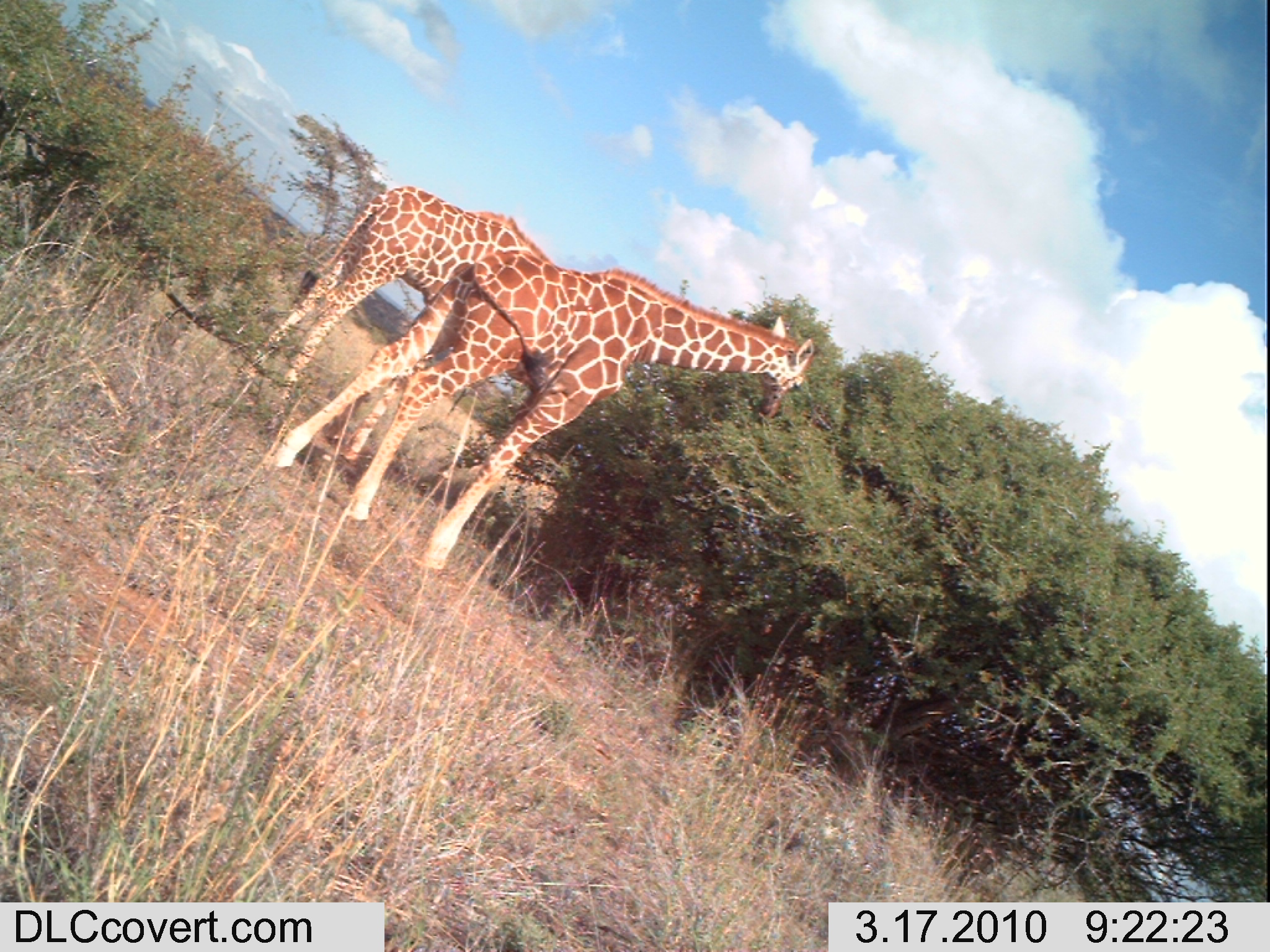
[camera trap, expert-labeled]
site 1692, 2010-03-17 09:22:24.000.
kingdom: Animalia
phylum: Chordata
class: Mammalia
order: Artiodactyla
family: Giraffidae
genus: Giraffa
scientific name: Giraffa camelopardalis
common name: giraffe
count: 2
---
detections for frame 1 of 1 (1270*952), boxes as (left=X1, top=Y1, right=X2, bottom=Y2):
giraffa camelopardalis: (left=268, top=247, right=814, bottom=567); (left=228, top=184, right=564, bottom=432)